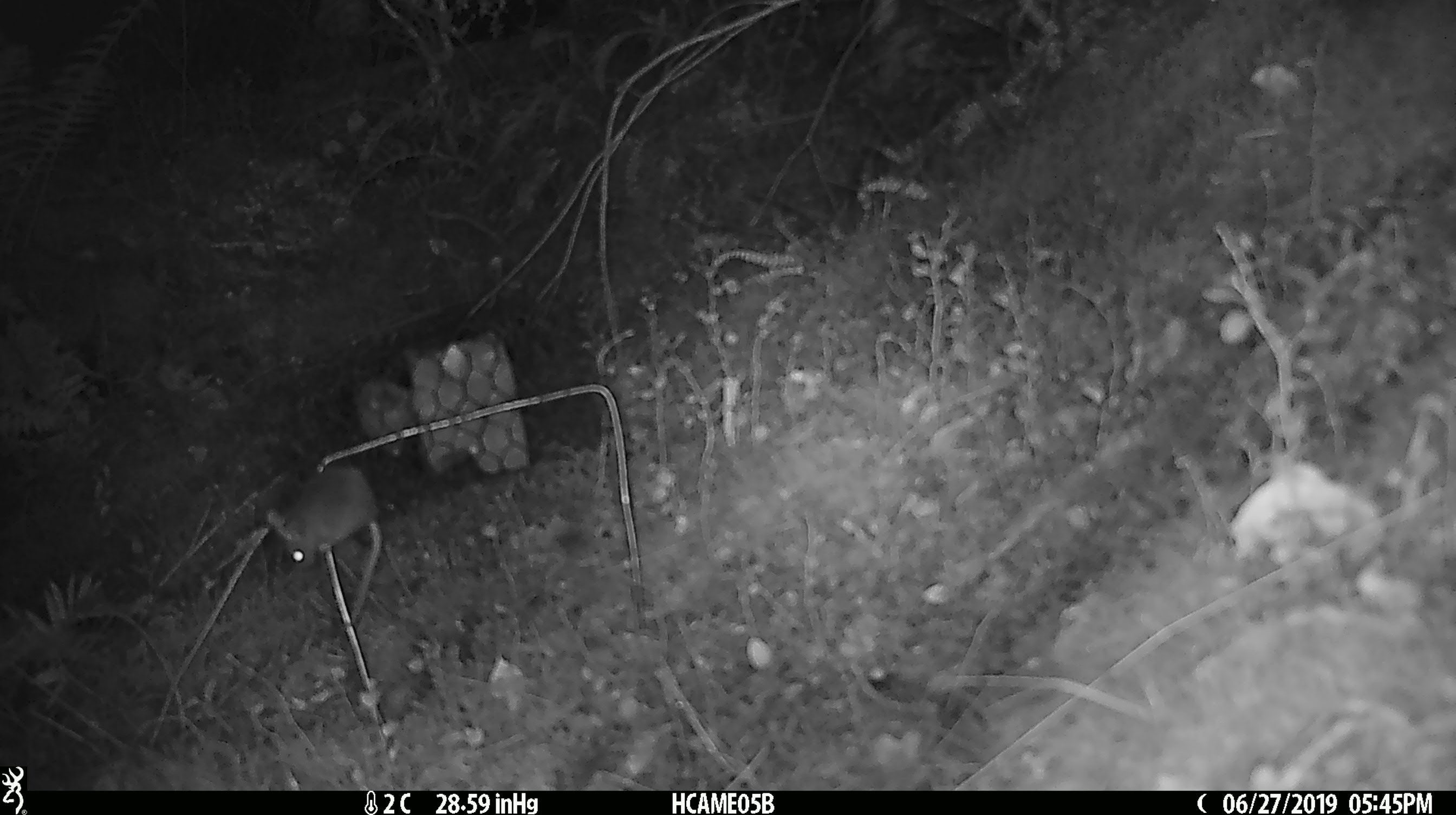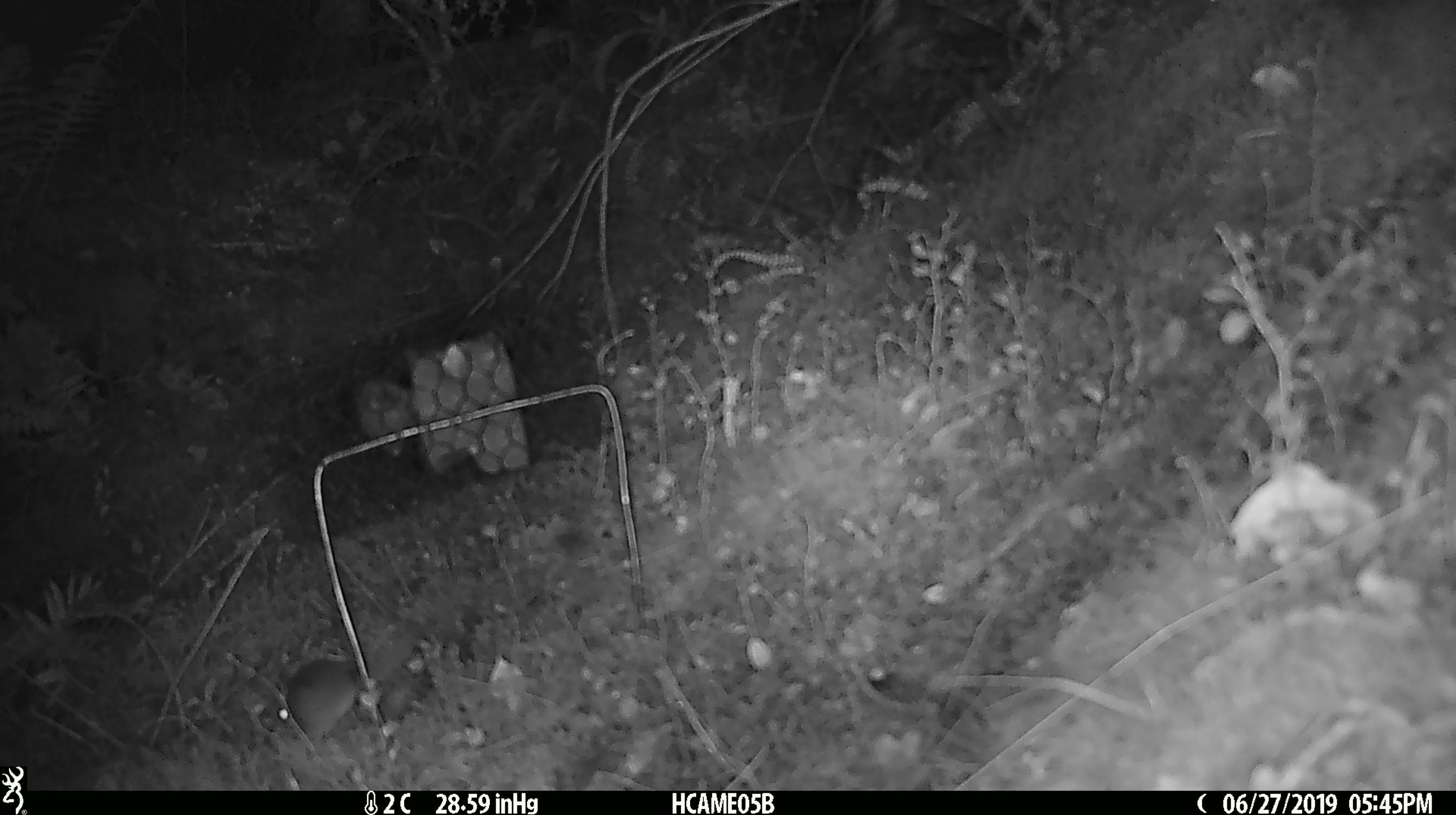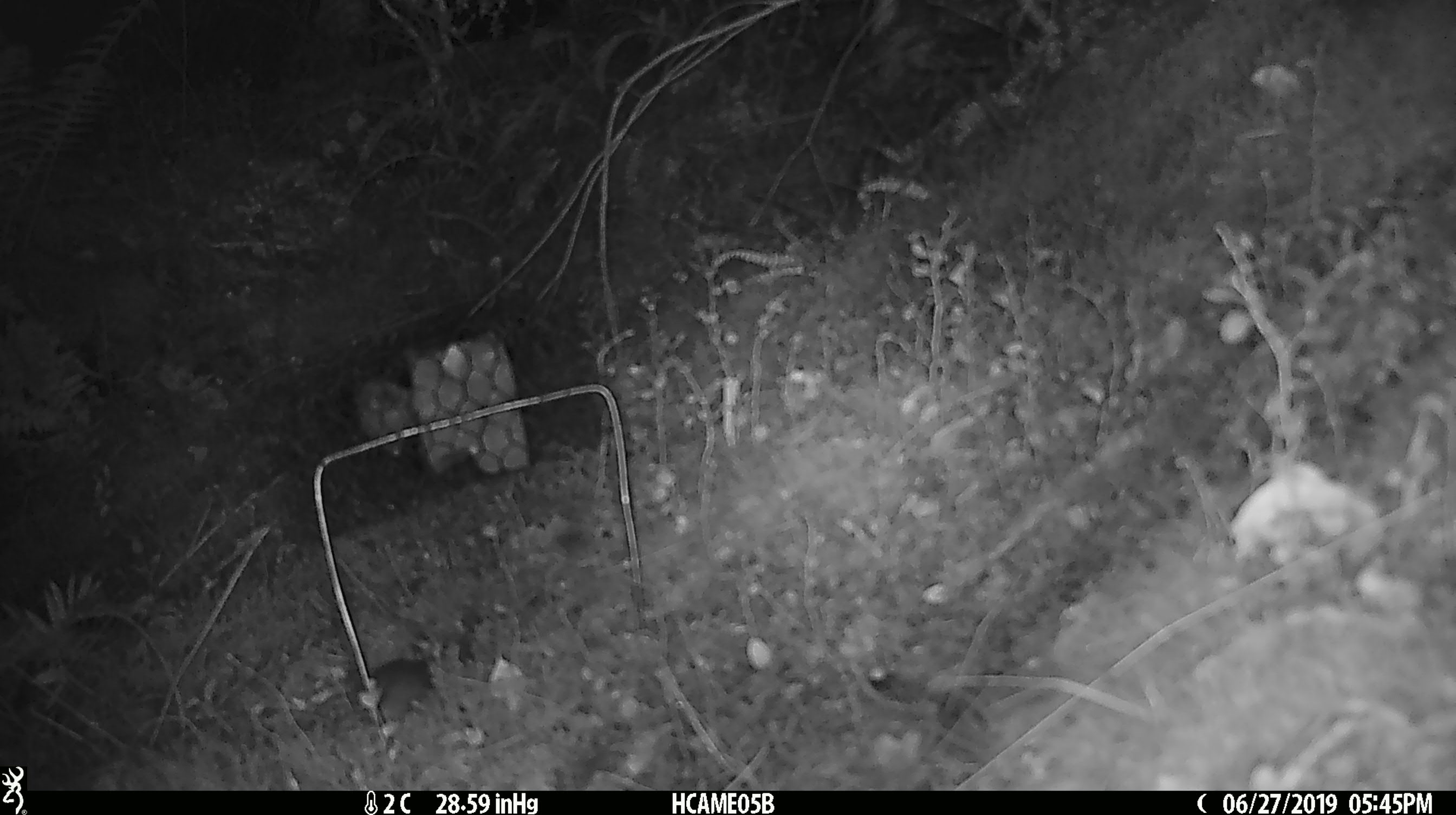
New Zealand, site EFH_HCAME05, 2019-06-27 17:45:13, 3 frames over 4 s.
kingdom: Animalia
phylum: Chordata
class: Mammalia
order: Rodentia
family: Muridae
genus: Mus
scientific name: Mus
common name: mouse